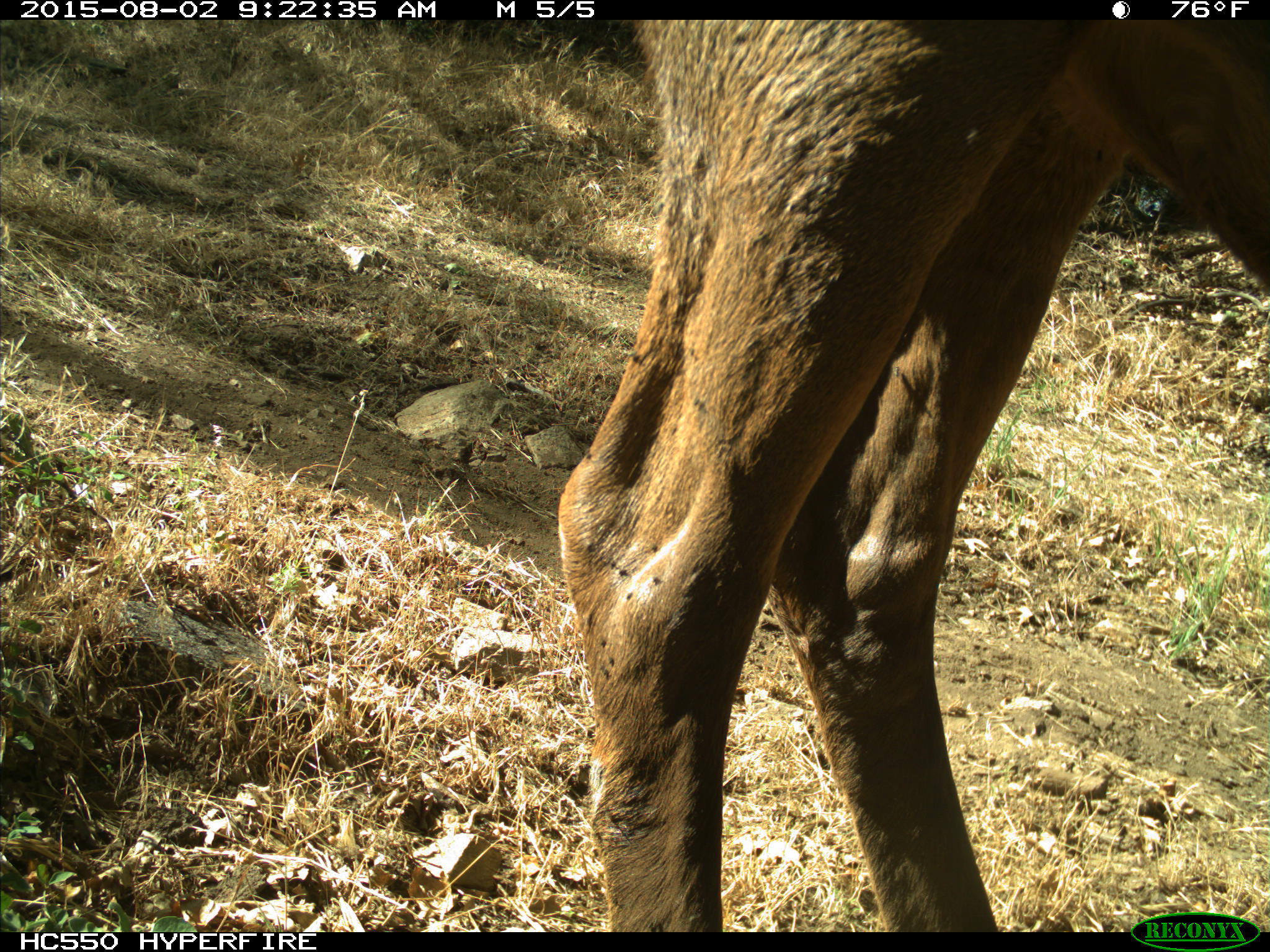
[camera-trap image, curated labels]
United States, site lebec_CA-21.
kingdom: Animalia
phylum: Chordata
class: Mammalia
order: Artiodactyla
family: Cervidae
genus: Cervus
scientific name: Cervus canadensis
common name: elk